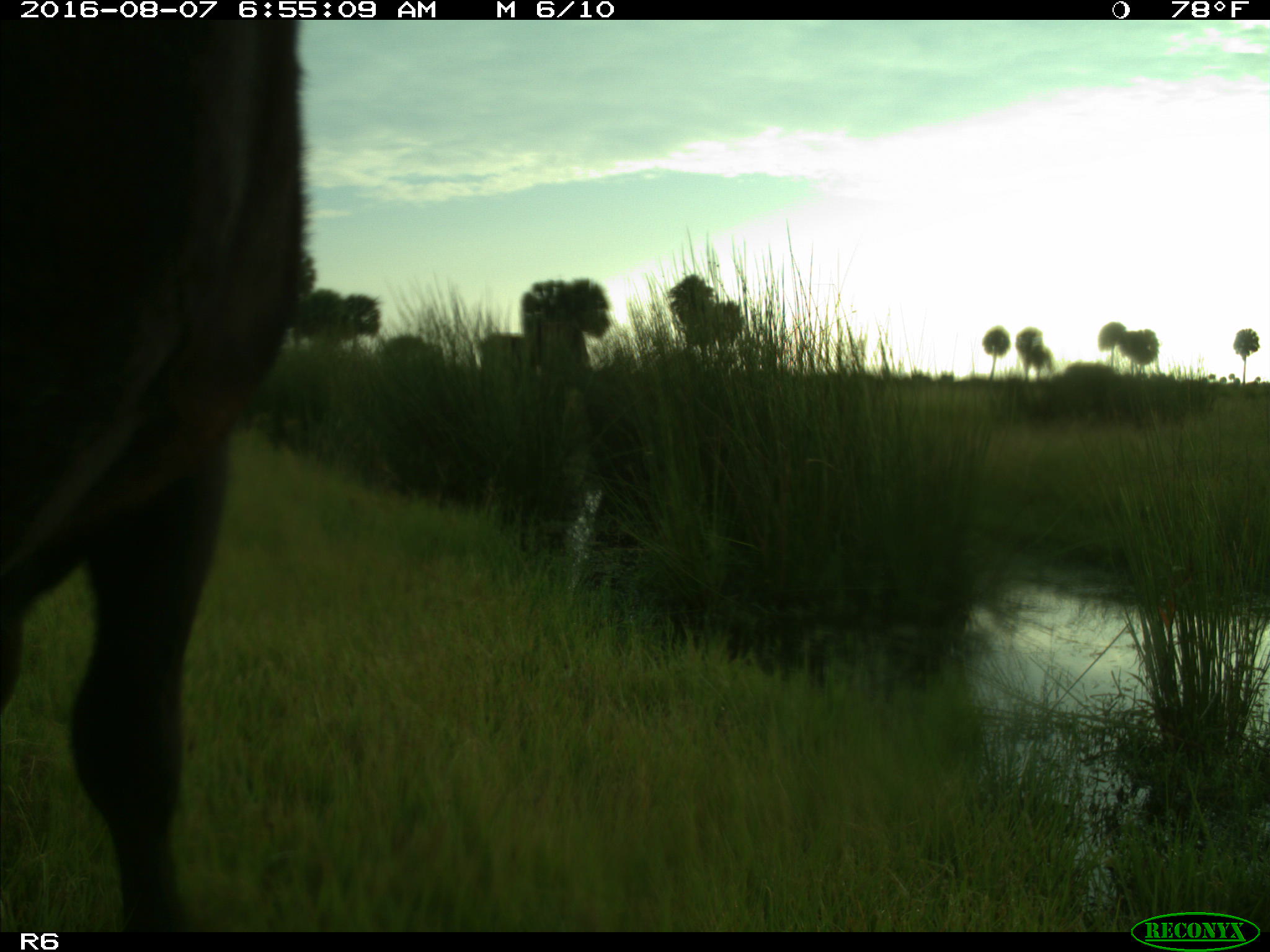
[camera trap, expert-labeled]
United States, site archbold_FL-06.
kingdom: Animalia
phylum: Chordata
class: Mammalia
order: Artiodactyla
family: Bovidae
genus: Bos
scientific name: Bos taurus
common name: domestic cow